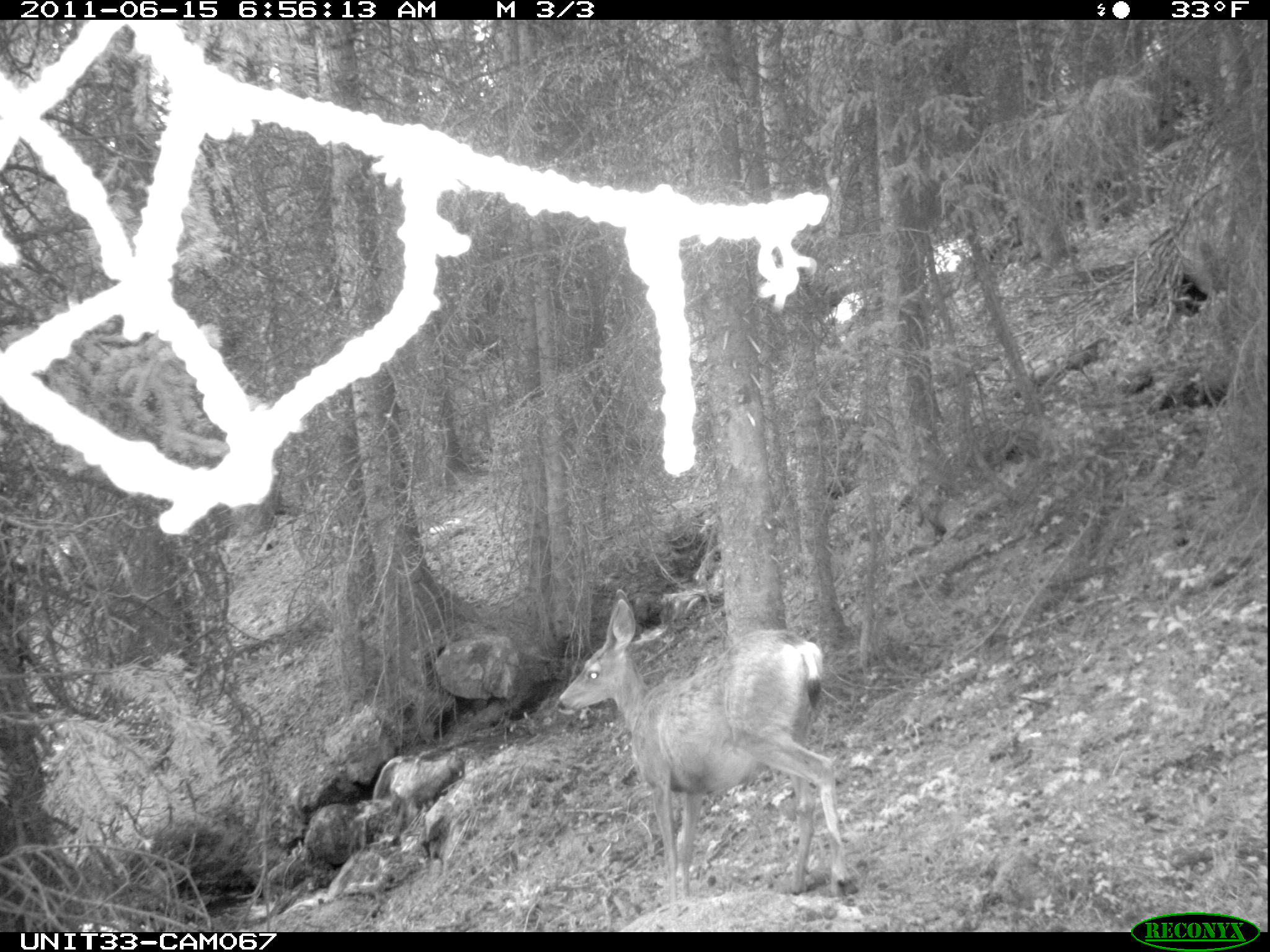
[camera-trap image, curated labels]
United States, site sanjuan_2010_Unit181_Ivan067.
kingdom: Animalia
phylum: Chordata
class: Mammalia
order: Artiodactyla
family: Cervidae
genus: Odocoileus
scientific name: Odocoileus hemionus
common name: mule deer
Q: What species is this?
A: Odocoileus hemionus (mule deer).